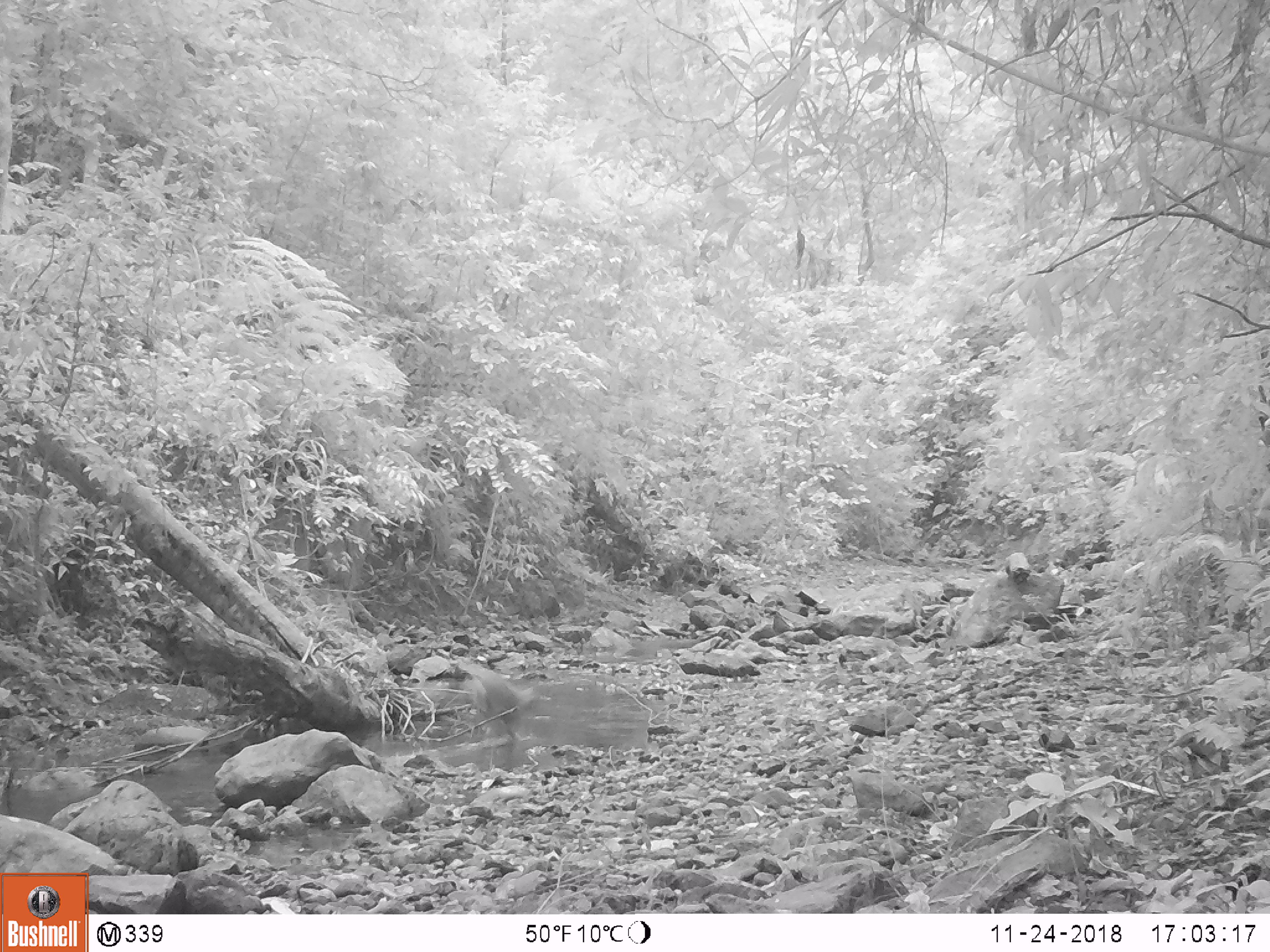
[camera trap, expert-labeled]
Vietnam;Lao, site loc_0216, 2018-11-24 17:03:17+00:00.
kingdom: Animalia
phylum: Chordata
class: Mammalia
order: Artiodactyla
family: Cervidae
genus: Muntiacus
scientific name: Muntiacus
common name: muntjacs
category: unidentified muntjac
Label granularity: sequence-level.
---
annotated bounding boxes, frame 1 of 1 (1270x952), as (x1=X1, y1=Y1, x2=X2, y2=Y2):
unidentified muntjac: (x1=457, y1=662, x2=650, y2=769)